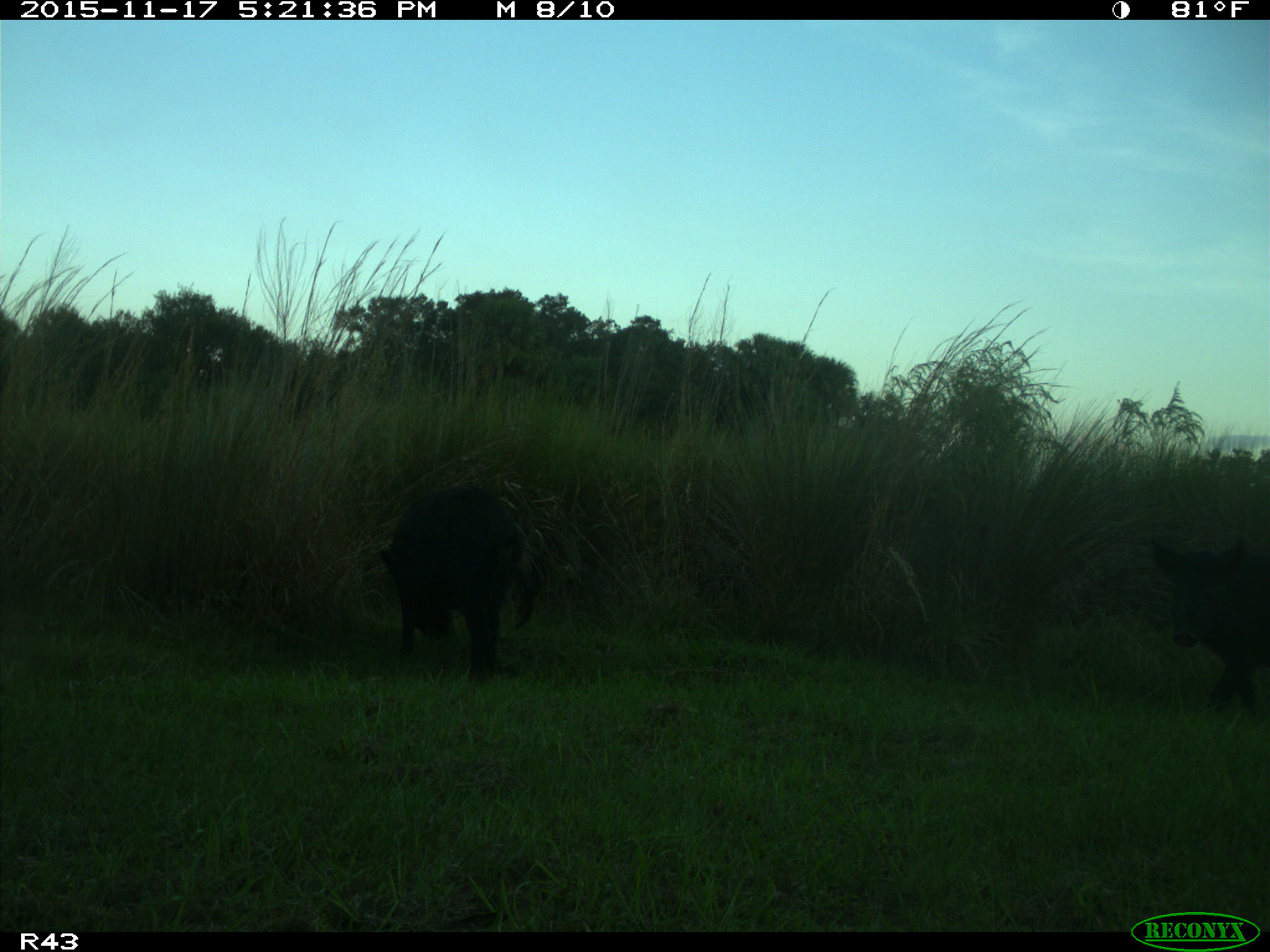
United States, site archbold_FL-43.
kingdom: Animalia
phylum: Chordata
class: Mammalia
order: Artiodactyla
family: Suidae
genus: Sus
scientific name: Sus scrofa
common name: wild boar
Sus scrofa (wild boar).